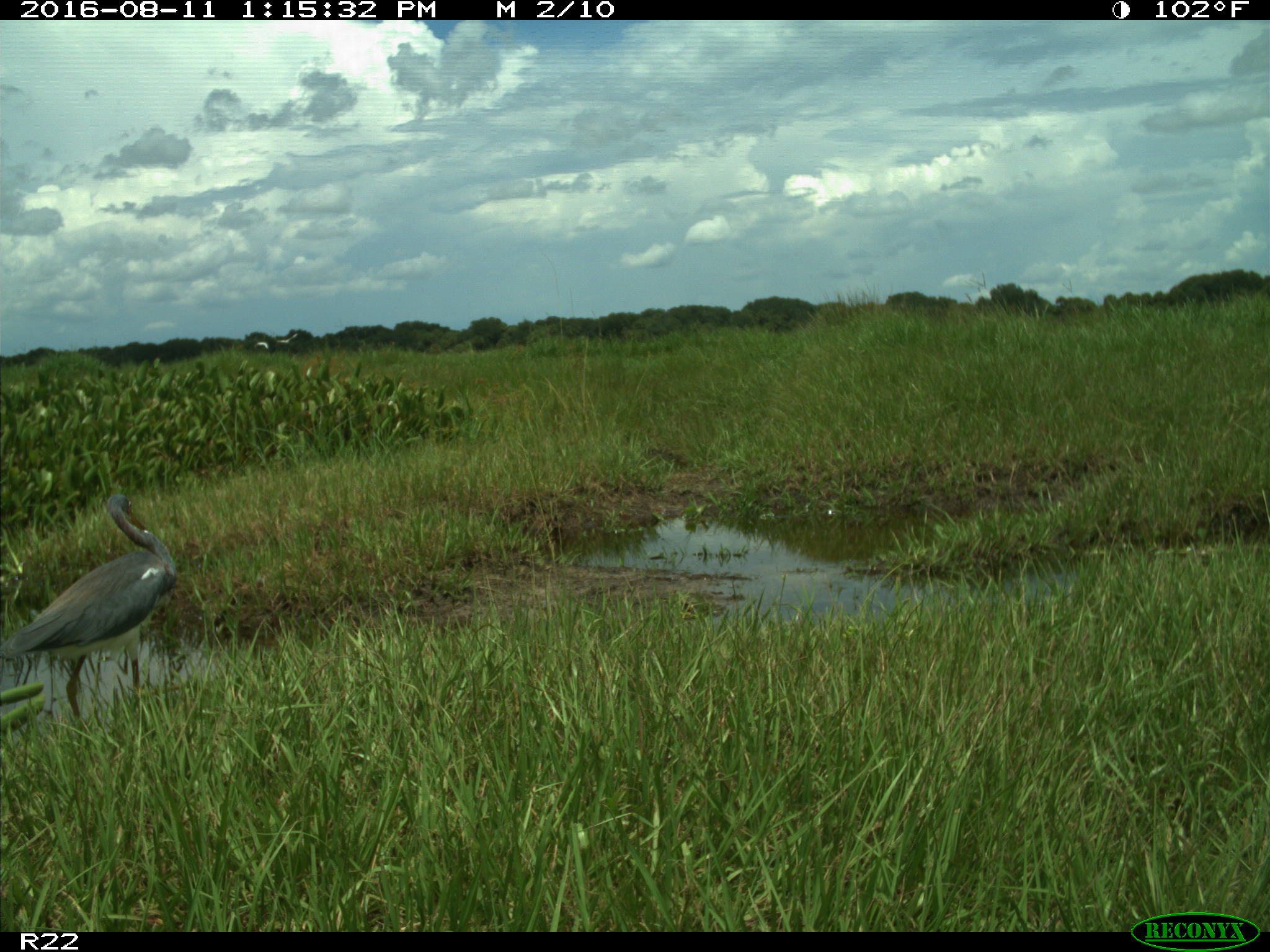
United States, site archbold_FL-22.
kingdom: Animalia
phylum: Chordata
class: Aves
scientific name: Aves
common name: birds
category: unidentified bird